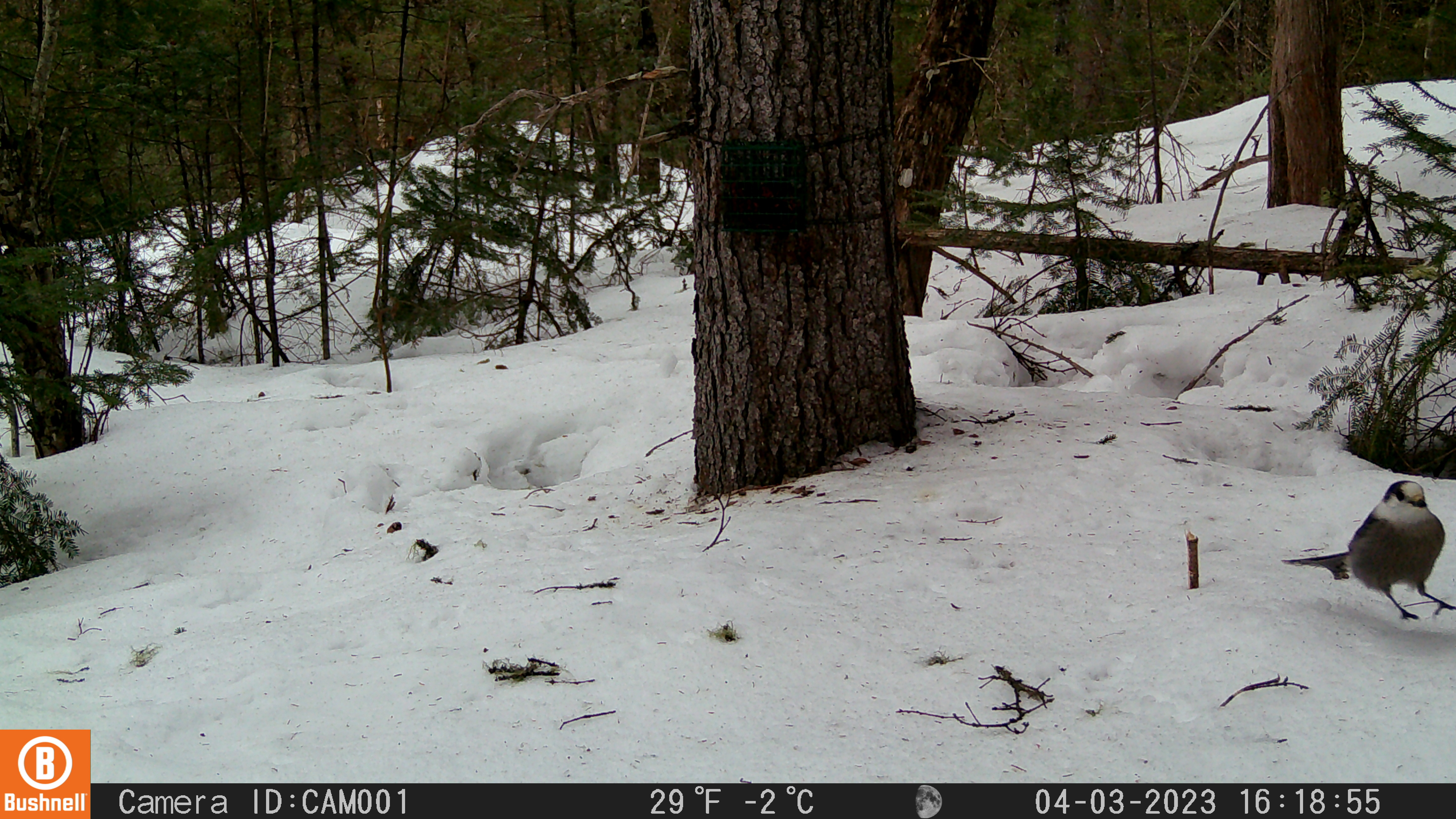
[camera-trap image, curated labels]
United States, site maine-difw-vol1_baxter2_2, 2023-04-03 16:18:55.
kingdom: Animalia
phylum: Chordata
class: Aves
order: Passeriformes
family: Corvidae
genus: Perisoreus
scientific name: Perisoreus canadensis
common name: canada jay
Canada jay (Perisoreus canadensis).